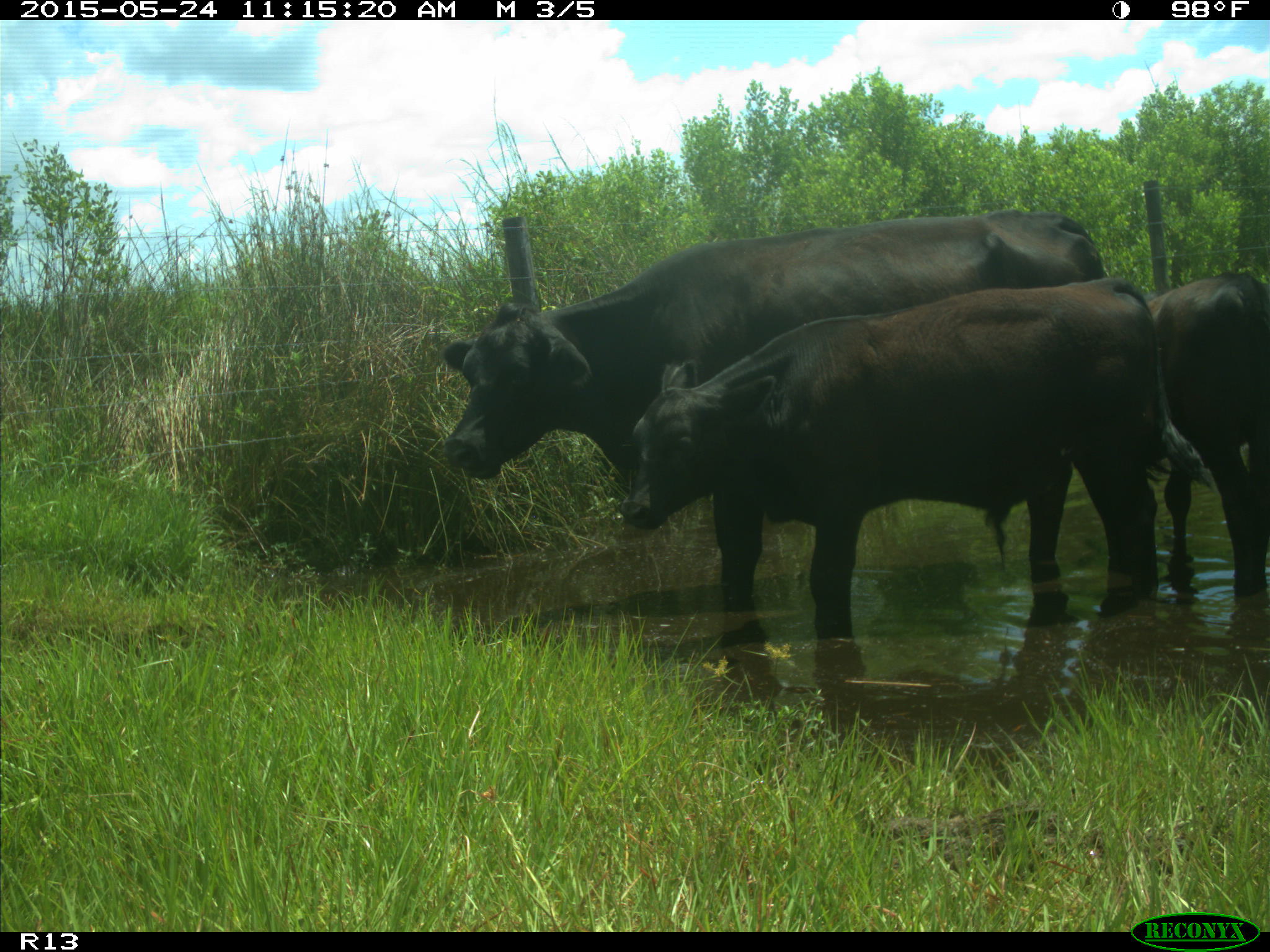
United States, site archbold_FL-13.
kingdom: Animalia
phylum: Chordata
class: Mammalia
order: Artiodactyla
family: Bovidae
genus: Bos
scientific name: Bos taurus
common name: domestic cow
Bos taurus (domestic cow).